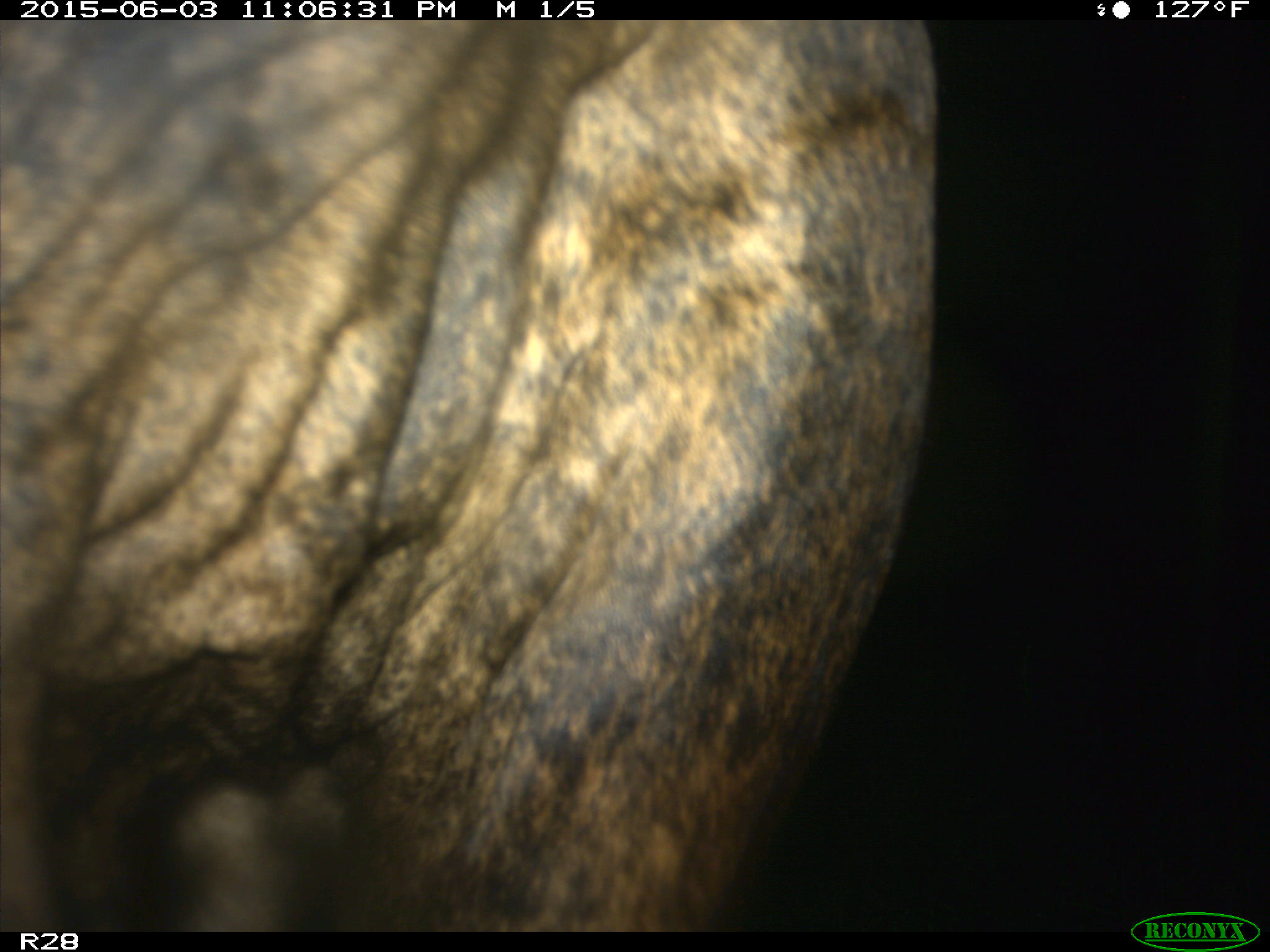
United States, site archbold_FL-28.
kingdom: Animalia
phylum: Chordata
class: Mammalia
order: Artiodactyla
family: Bovidae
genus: Bos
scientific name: Bos taurus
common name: domestic cow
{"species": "Bos taurus (domestic cow)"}